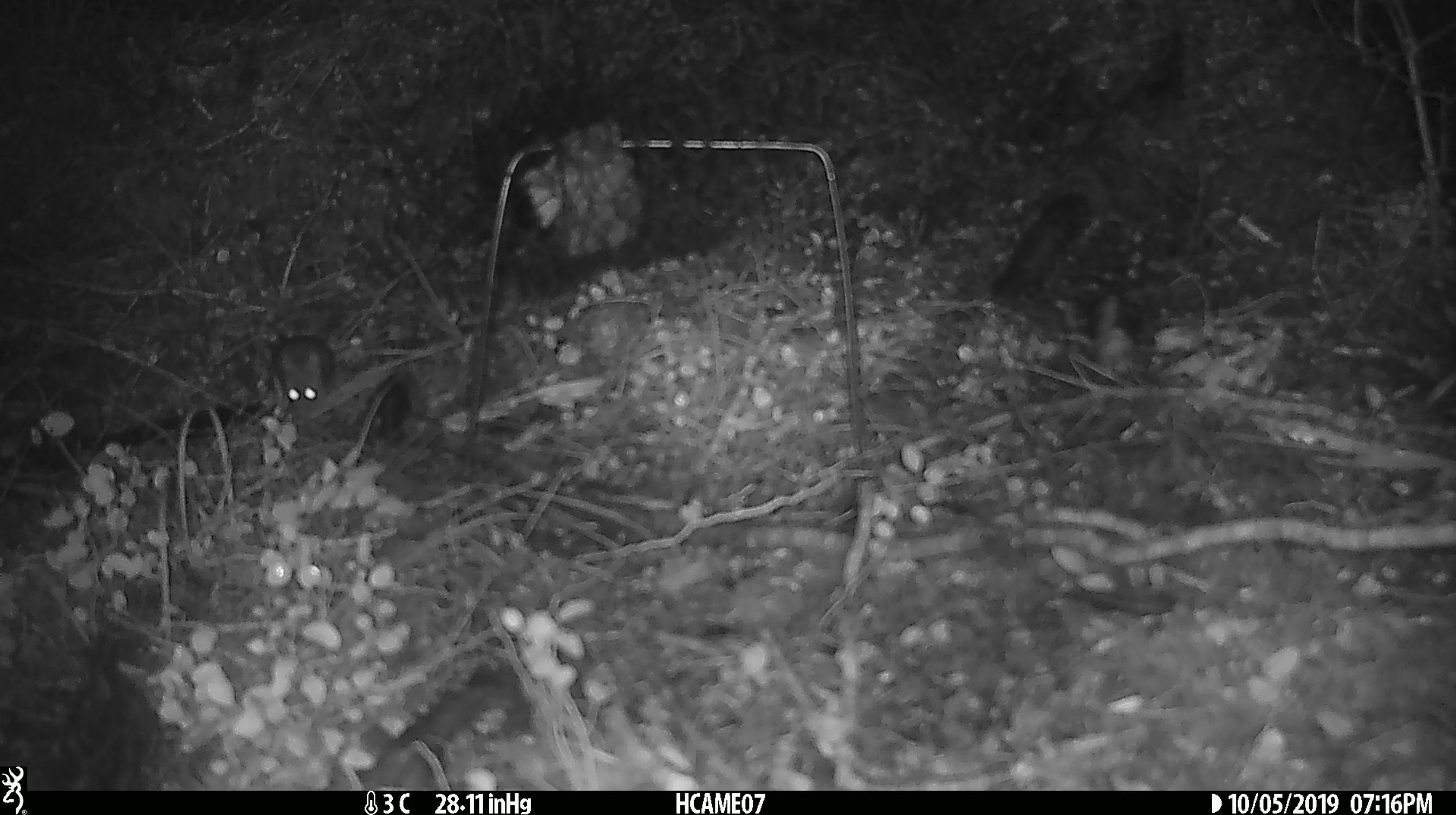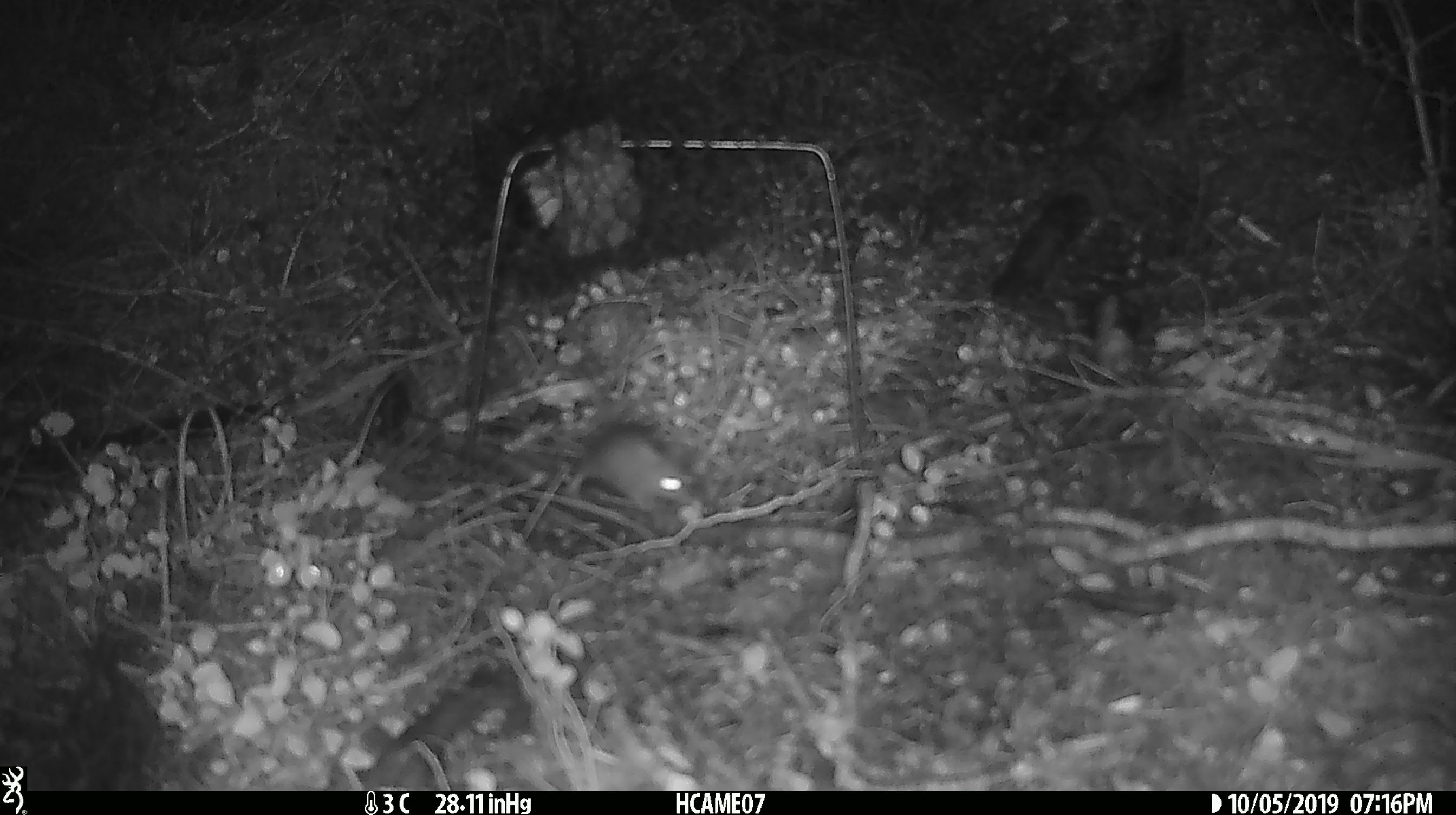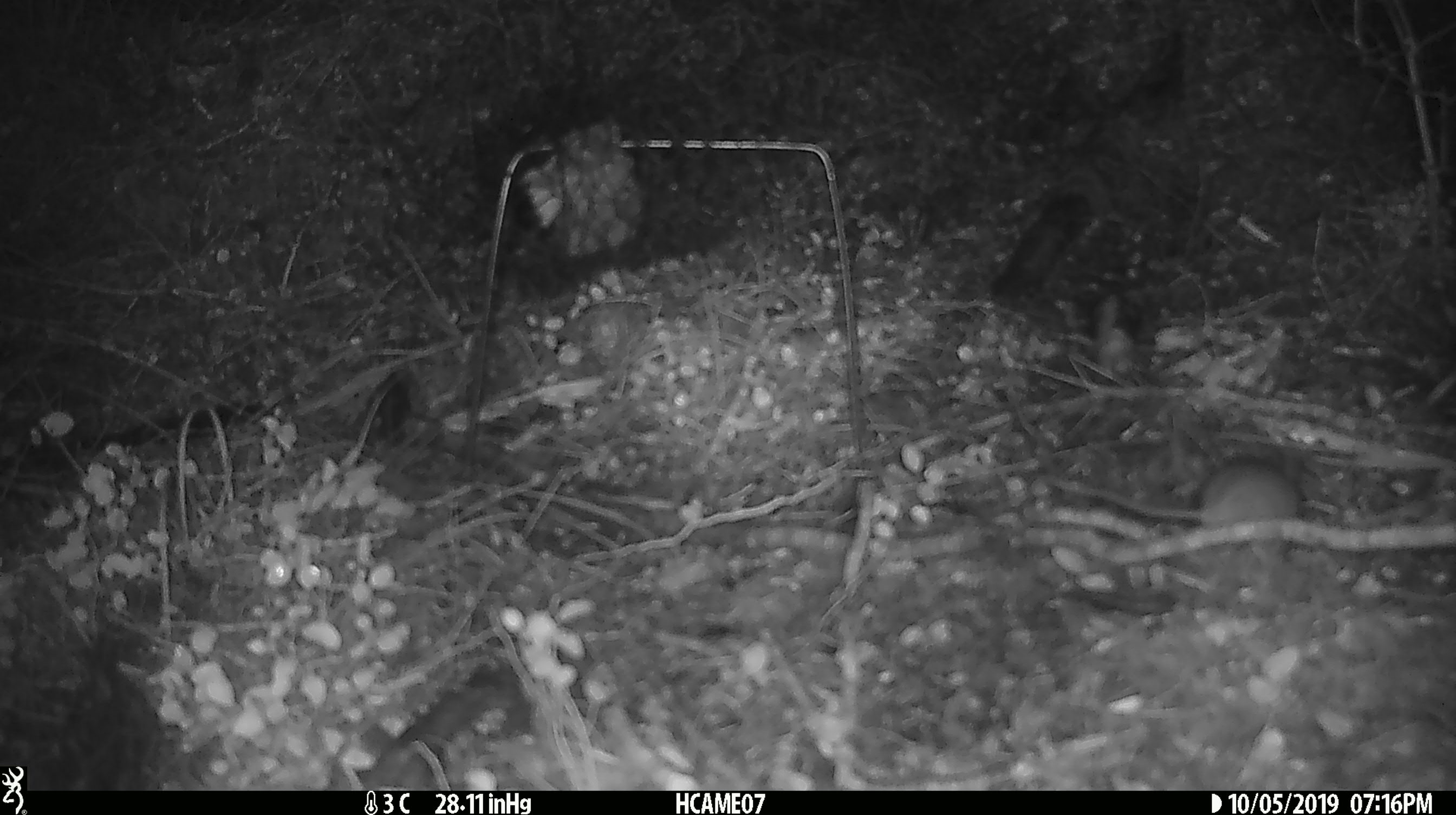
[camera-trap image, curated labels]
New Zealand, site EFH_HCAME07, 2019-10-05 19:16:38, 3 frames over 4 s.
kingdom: Animalia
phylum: Chordata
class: Mammalia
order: Rodentia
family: Muridae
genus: Mus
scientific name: Mus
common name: mouse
Mouse (Mus).